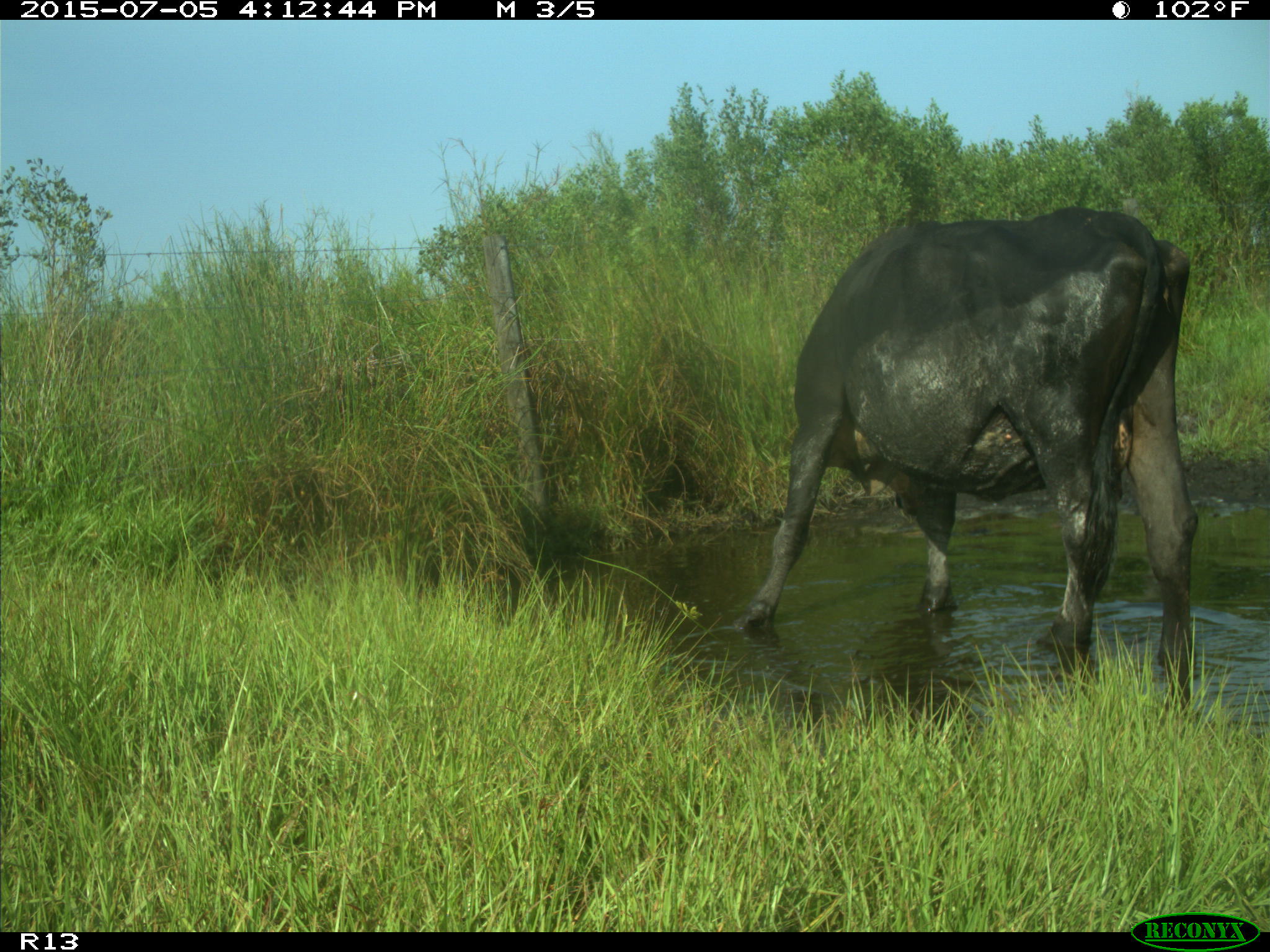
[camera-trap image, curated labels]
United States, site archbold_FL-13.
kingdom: Animalia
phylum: Chordata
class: Mammalia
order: Artiodactyla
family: Bovidae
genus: Bos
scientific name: Bos taurus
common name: domestic cow